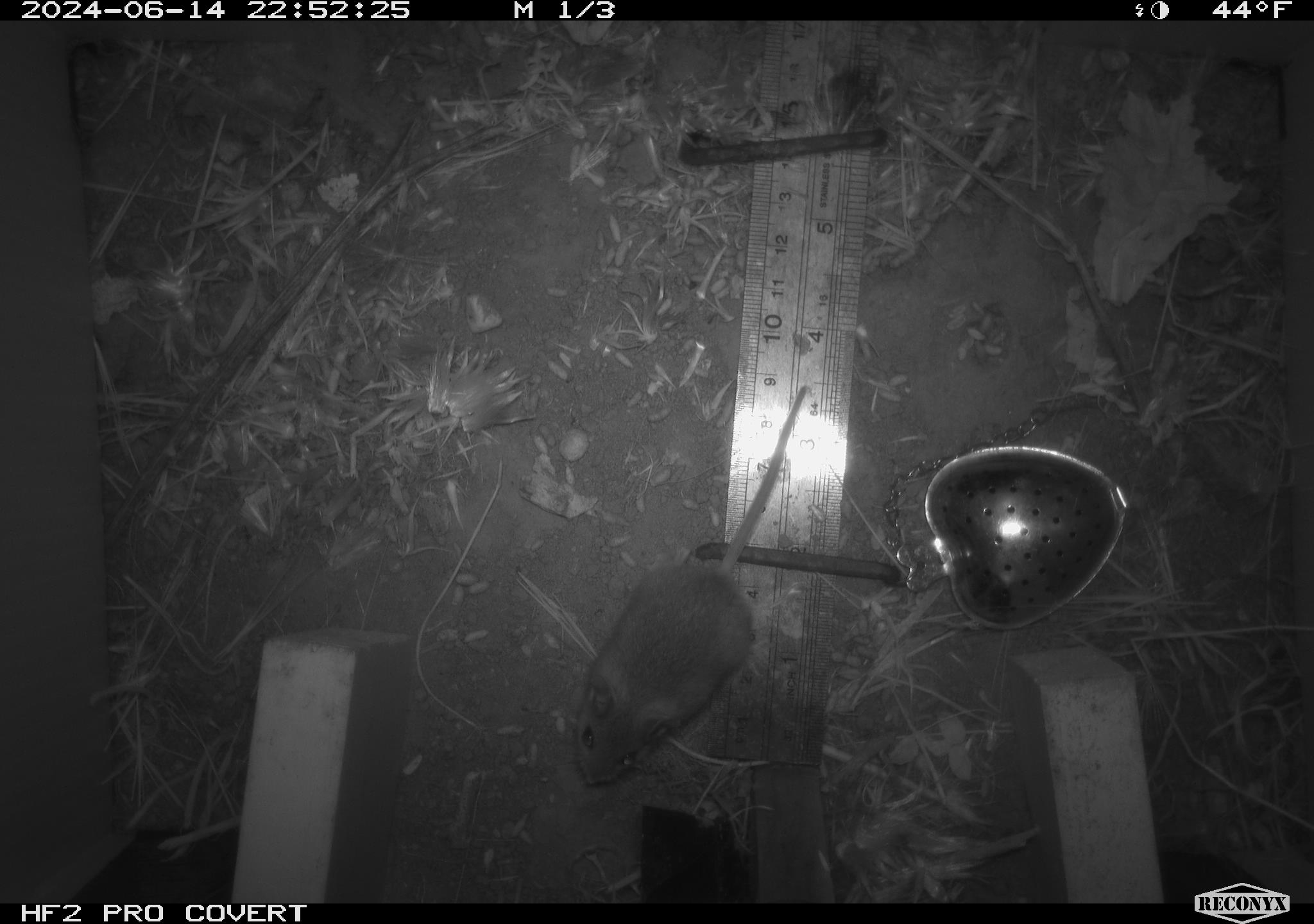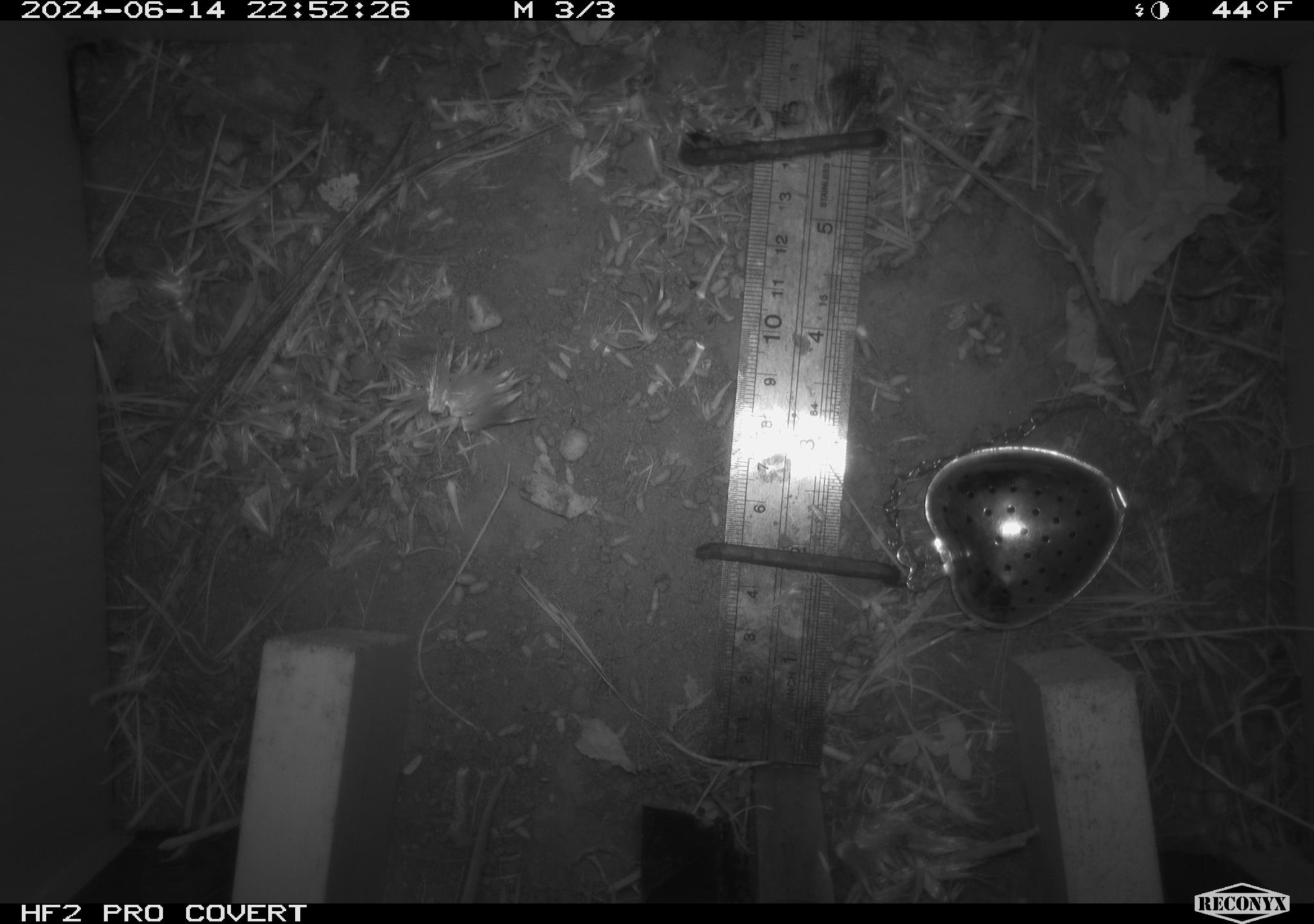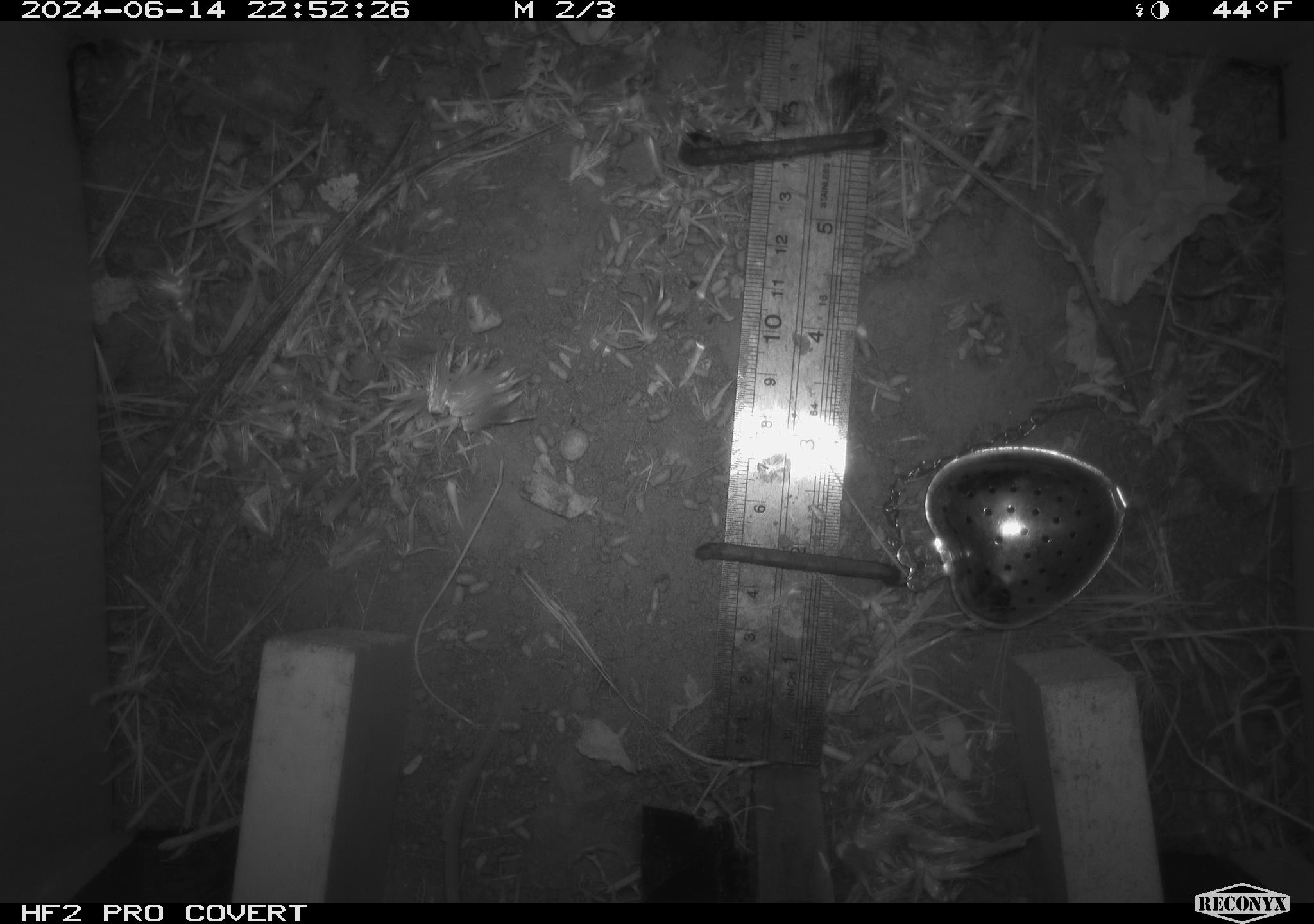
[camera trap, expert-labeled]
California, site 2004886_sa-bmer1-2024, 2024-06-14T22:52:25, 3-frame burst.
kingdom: Animalia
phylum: Chordata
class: Mammalia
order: Rodentia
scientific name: Rodentia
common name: mouse species